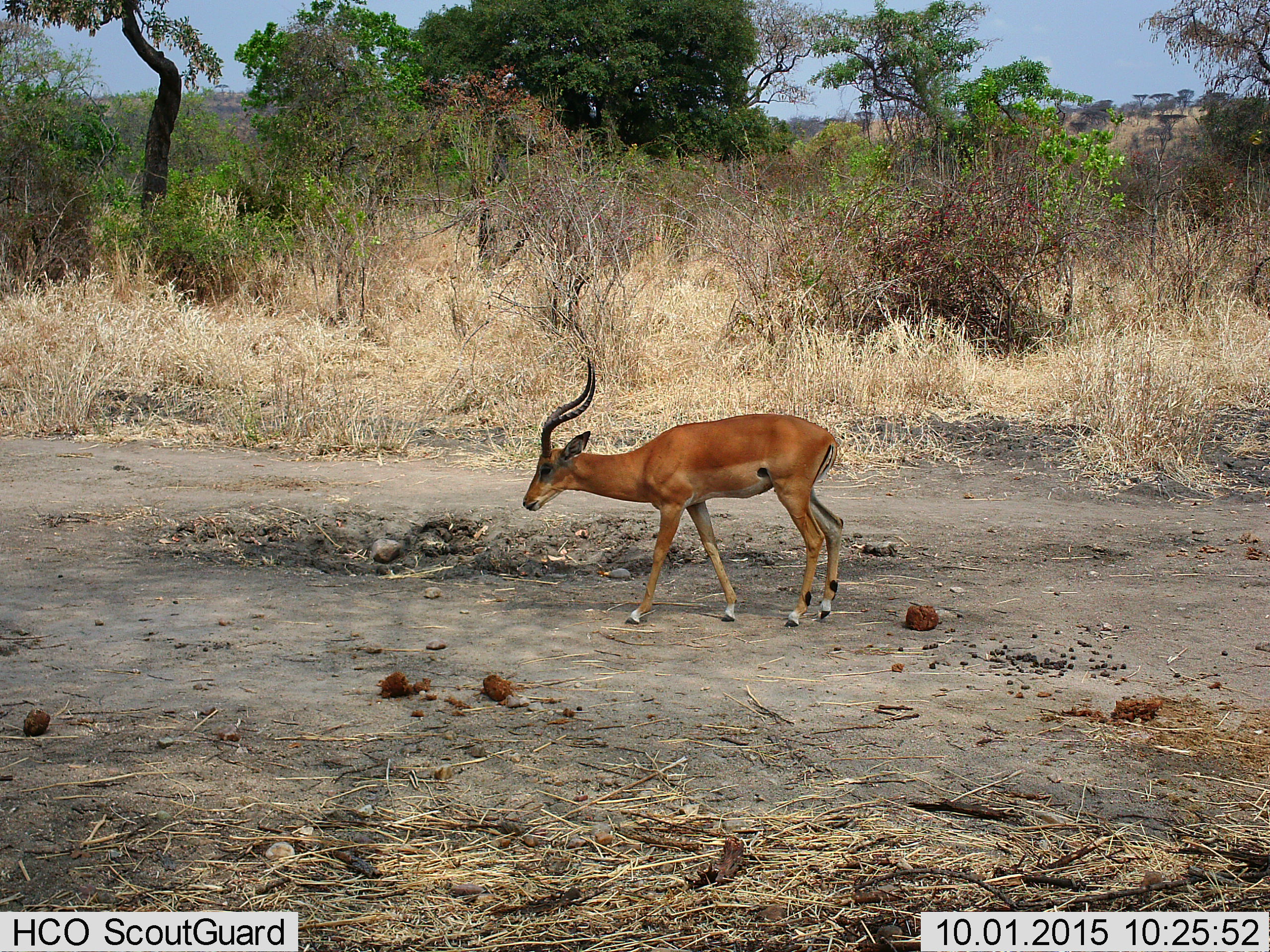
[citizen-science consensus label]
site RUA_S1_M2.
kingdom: Animalia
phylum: Chordata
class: Mammalia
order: Artiodactyla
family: Bovidae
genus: Aepyceros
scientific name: Aepyceros melampus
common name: impala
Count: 1.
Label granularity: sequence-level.